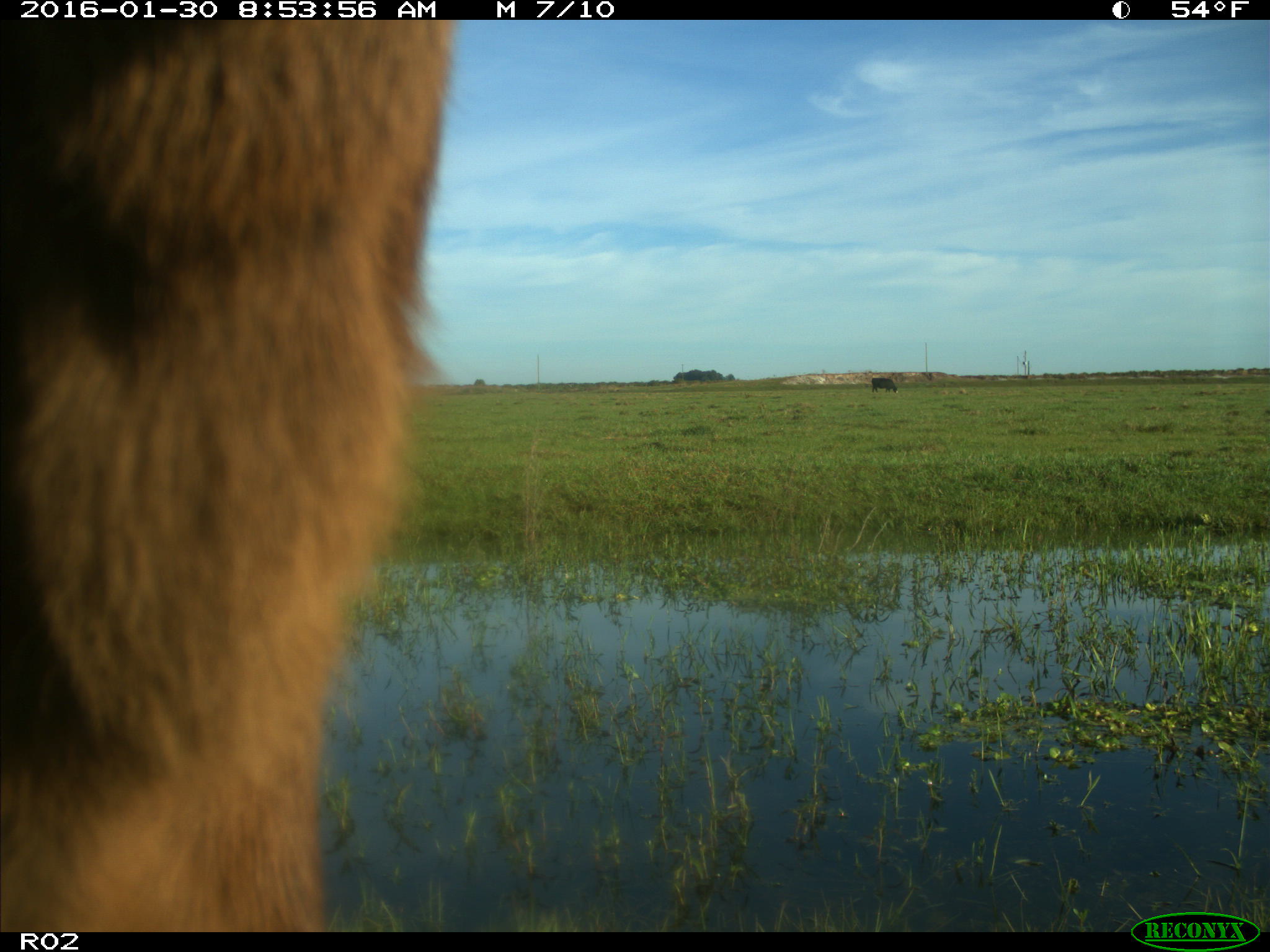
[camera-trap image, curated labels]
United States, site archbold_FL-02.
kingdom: Animalia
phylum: Chordata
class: Mammalia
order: Artiodactyla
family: Bovidae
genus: Bos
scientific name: Bos taurus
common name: domestic cow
Bos taurus (domestic cow).